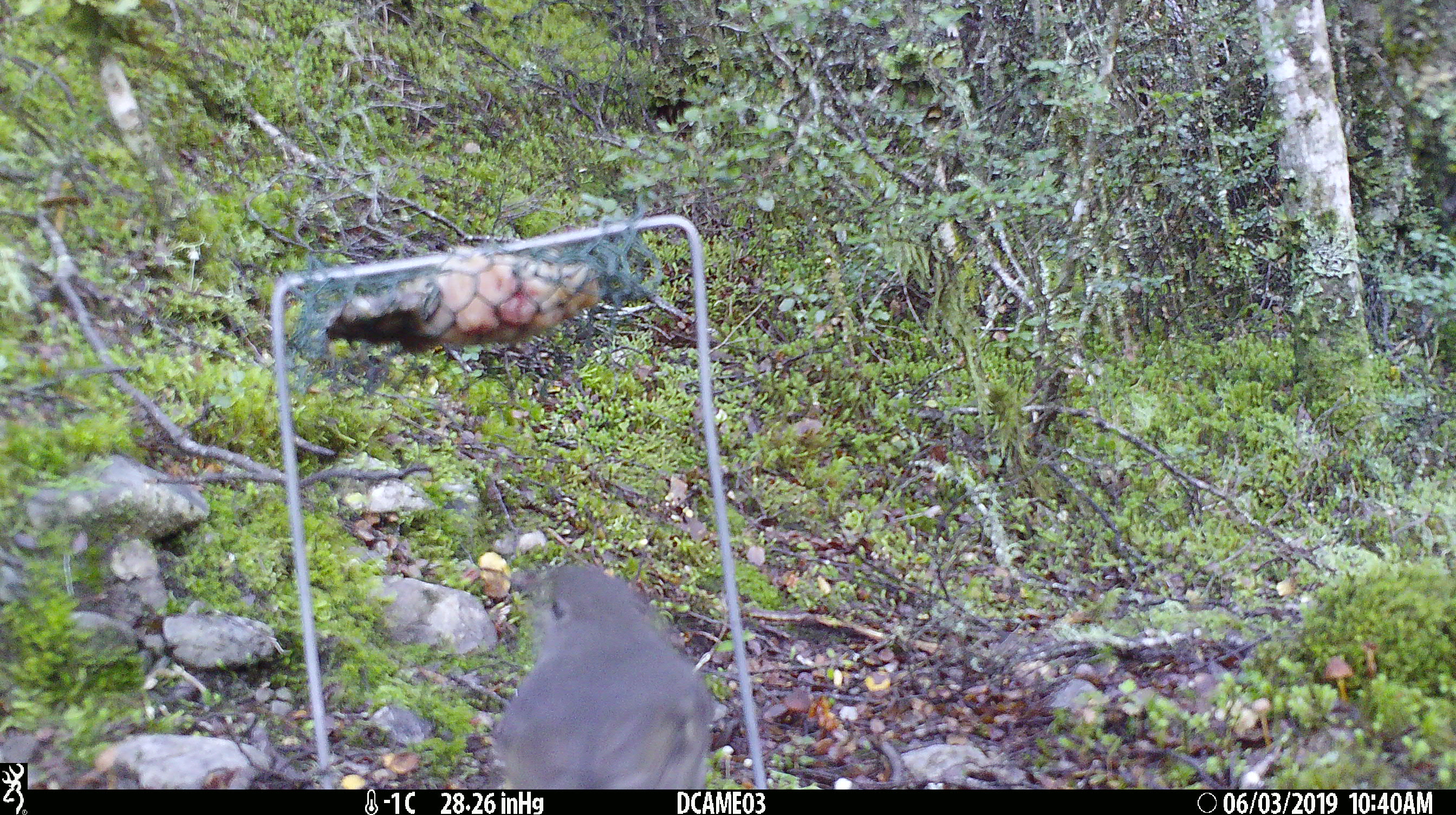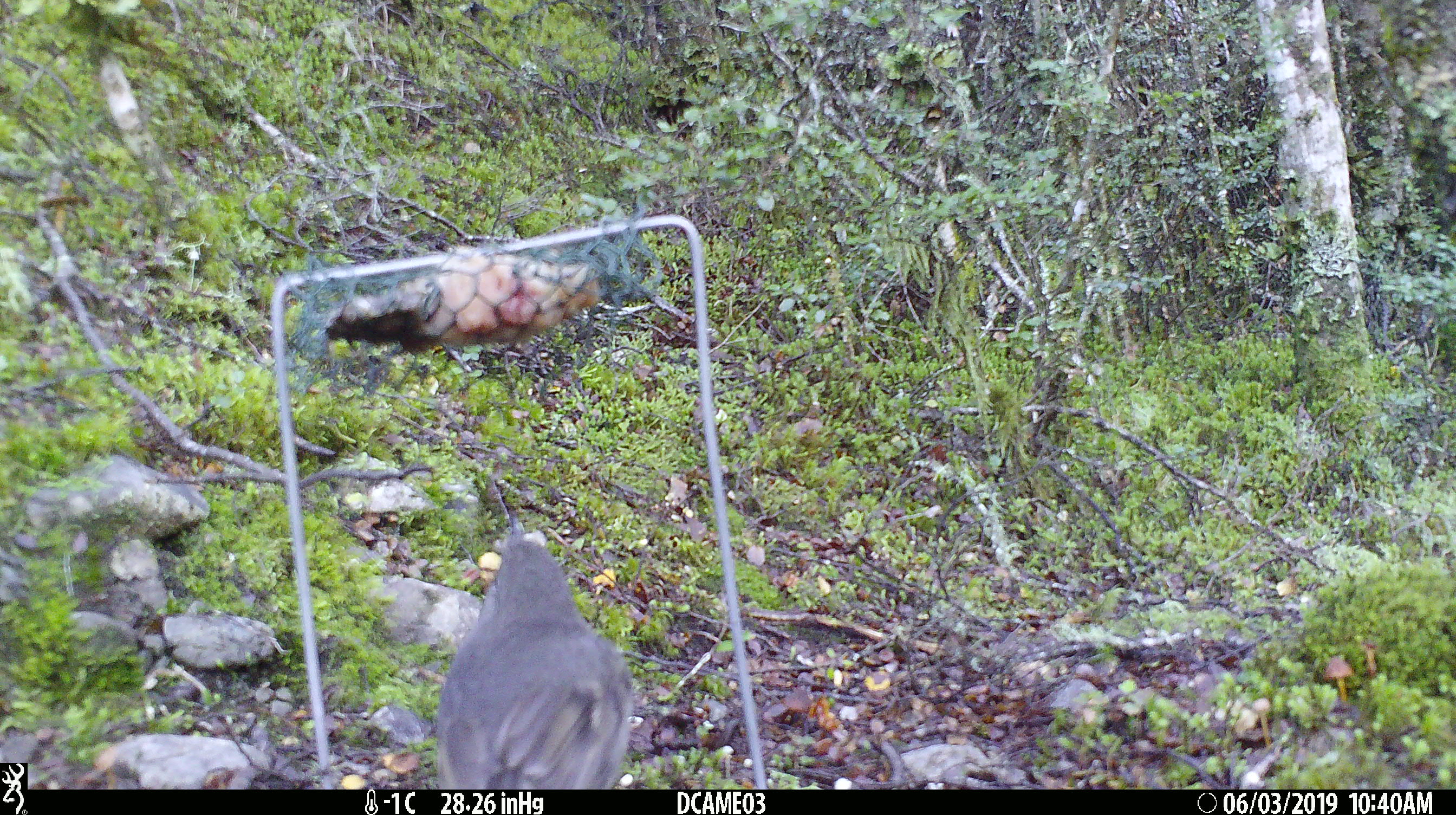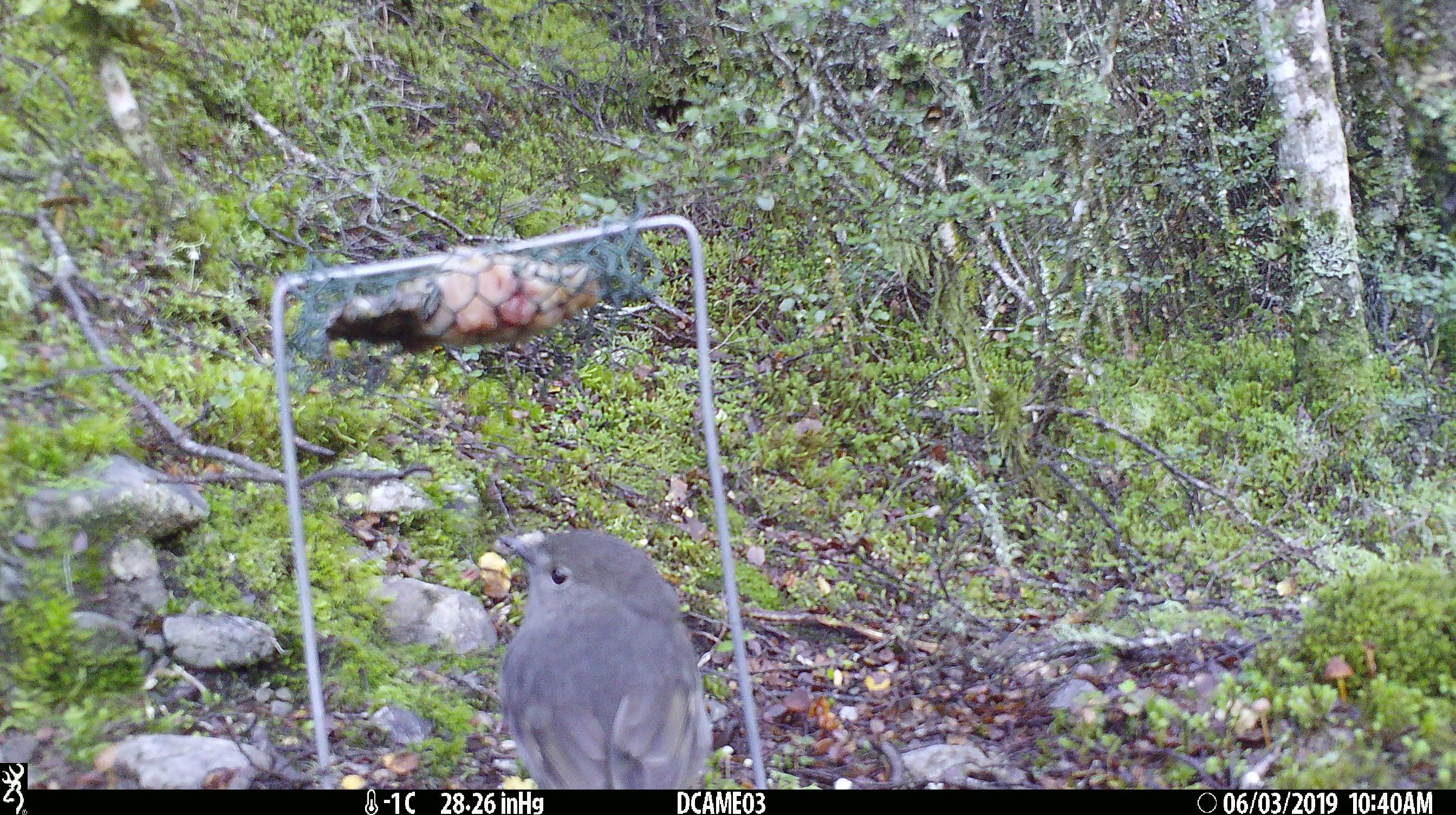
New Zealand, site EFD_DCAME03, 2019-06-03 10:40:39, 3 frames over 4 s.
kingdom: Animalia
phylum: Chordata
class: Aves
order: Passeriformes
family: Petroicidae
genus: Petroica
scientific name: Petroica australis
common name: new zealand robin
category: robin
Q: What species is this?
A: Robin (new zealand robin) (Petroica australis).